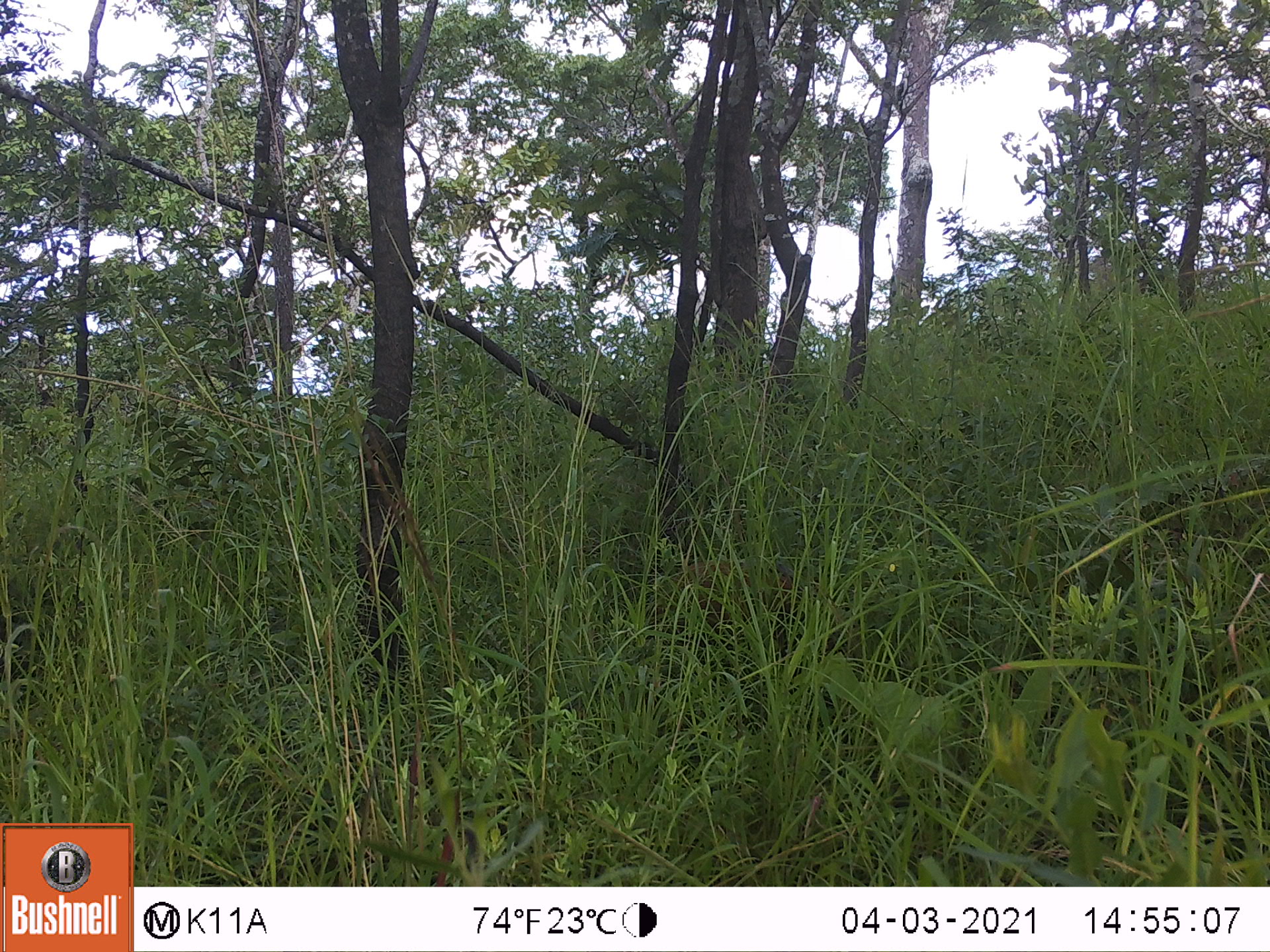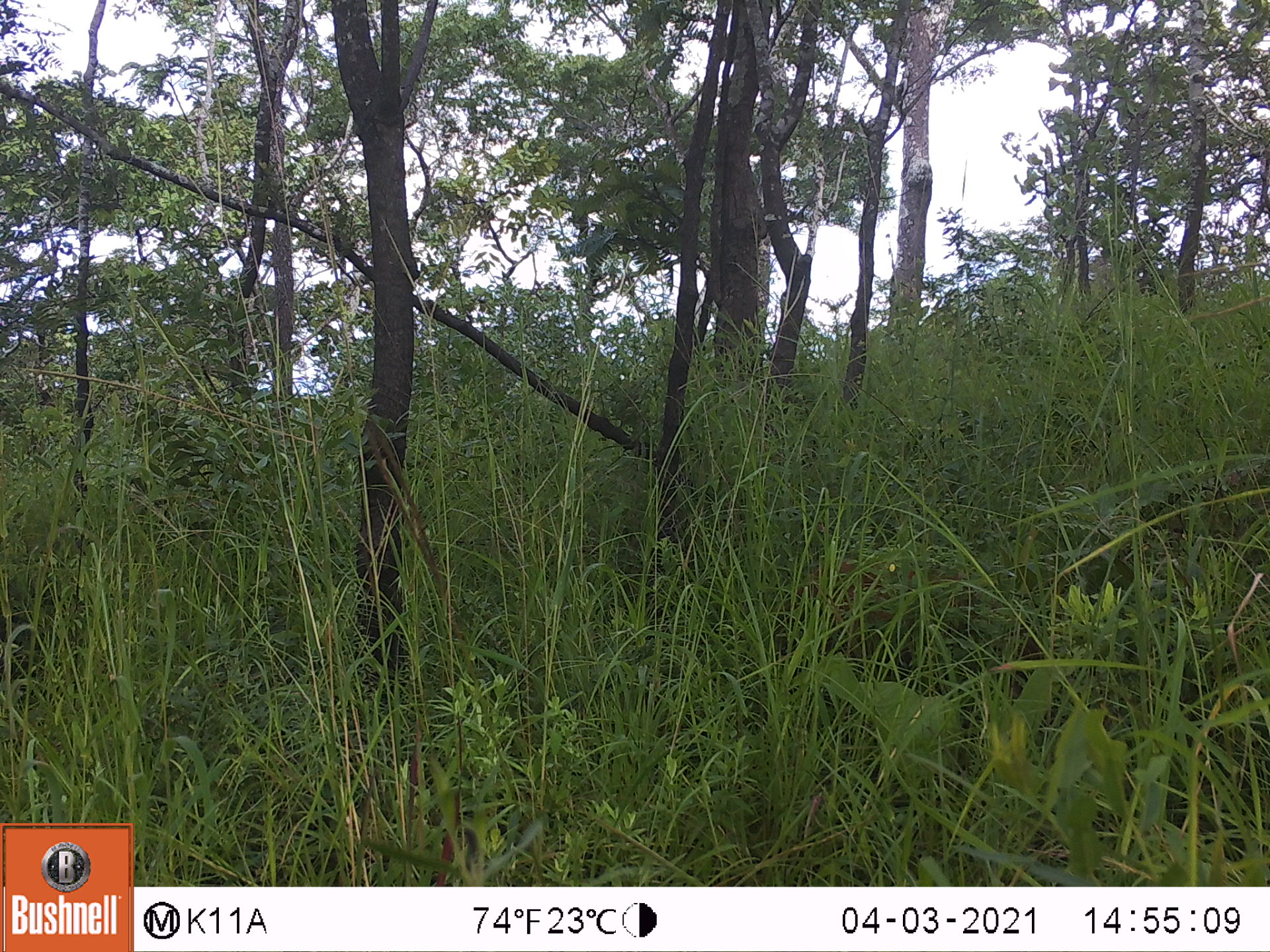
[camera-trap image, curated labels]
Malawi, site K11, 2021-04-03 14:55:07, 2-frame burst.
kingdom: Animalia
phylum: Chordata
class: Mammalia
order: Artiodactyla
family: Suidae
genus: Potamochoerus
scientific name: Potamochoerus larvatus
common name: bushpig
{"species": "bushpig (Potamochoerus larvatus)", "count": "1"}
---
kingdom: Animalia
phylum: Chordata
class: Mammalia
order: Artiodactyla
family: Bovidae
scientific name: Antilopinae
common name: small antelope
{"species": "small antelope (Antilopinae)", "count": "1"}